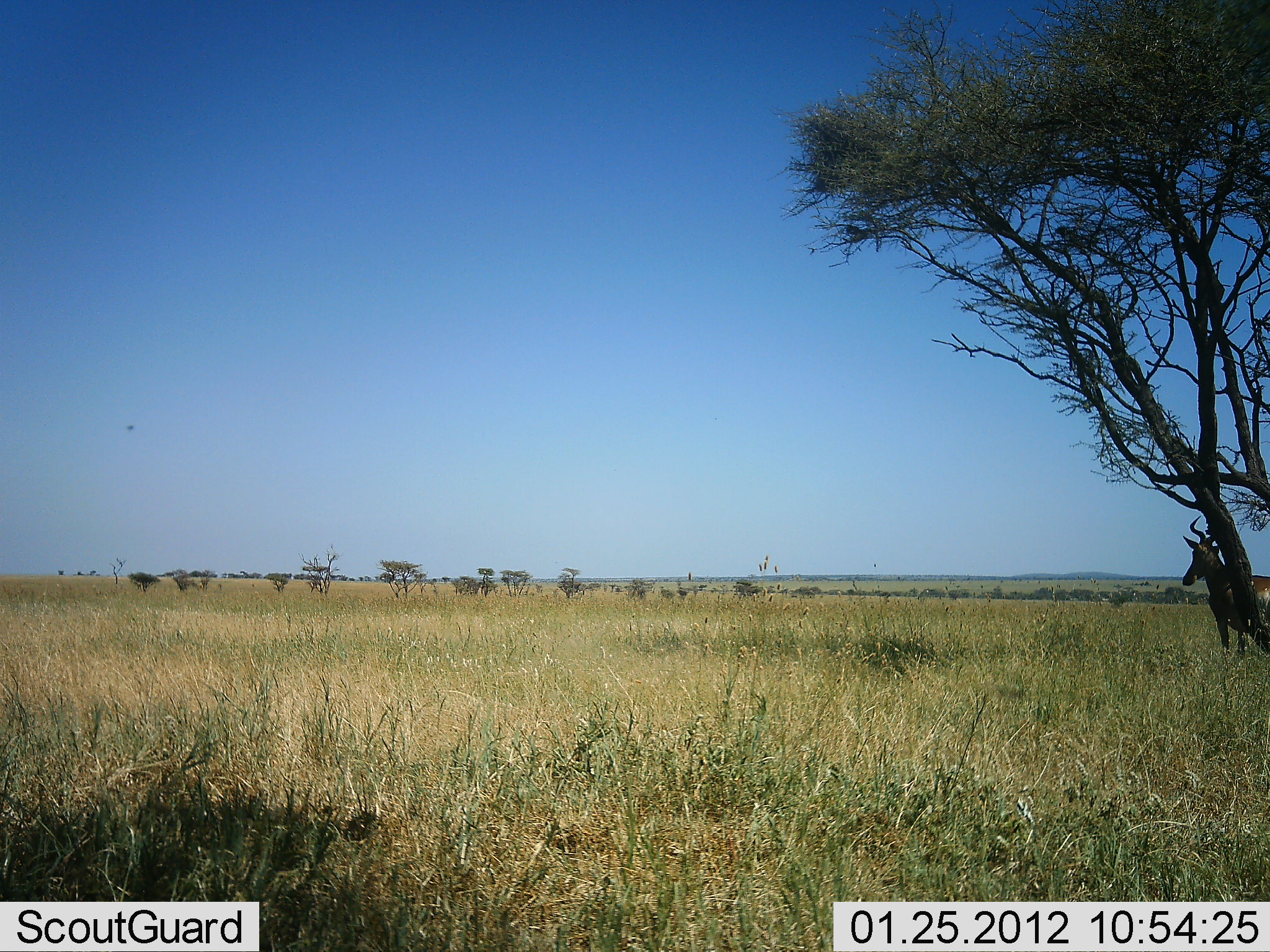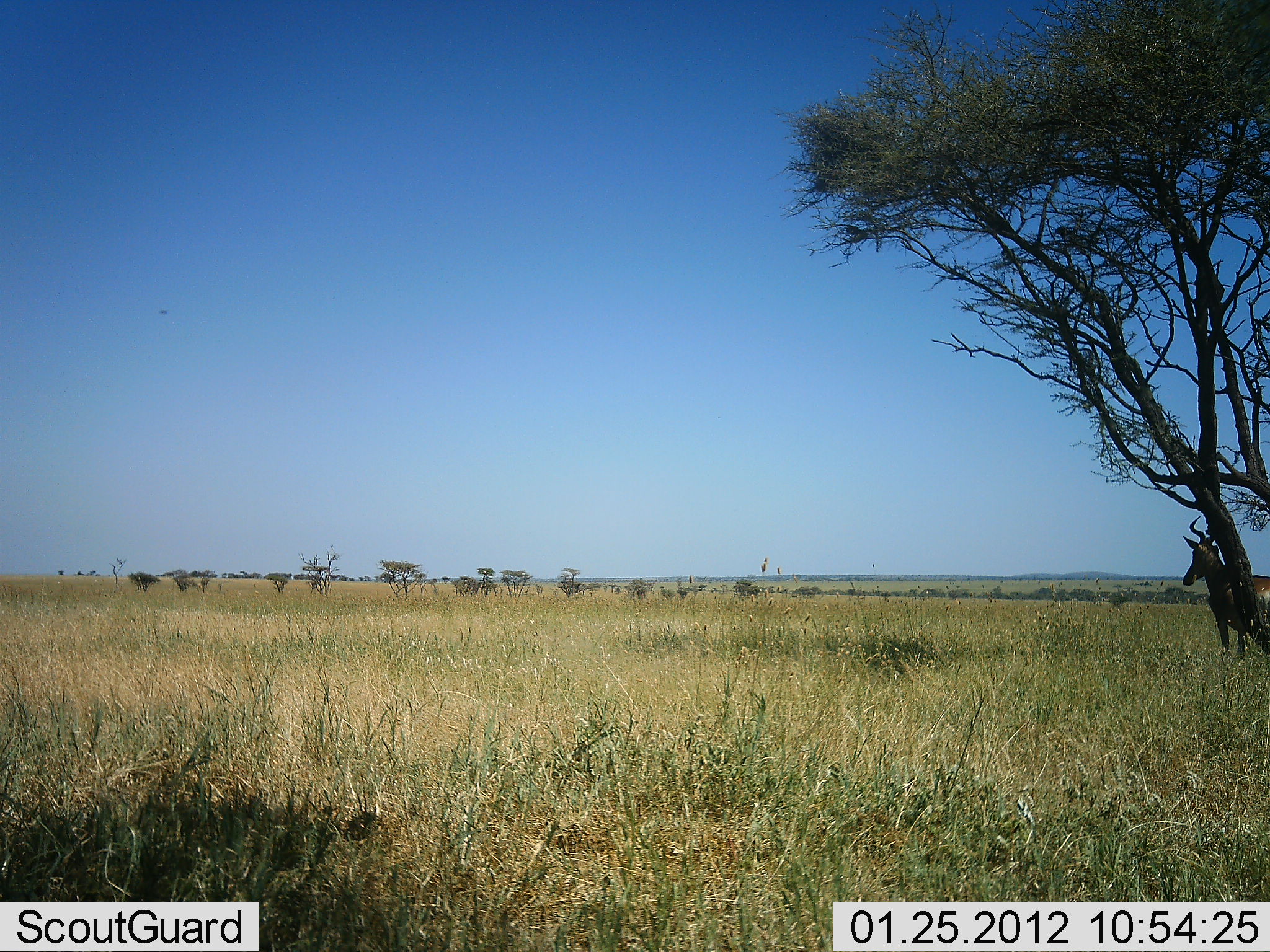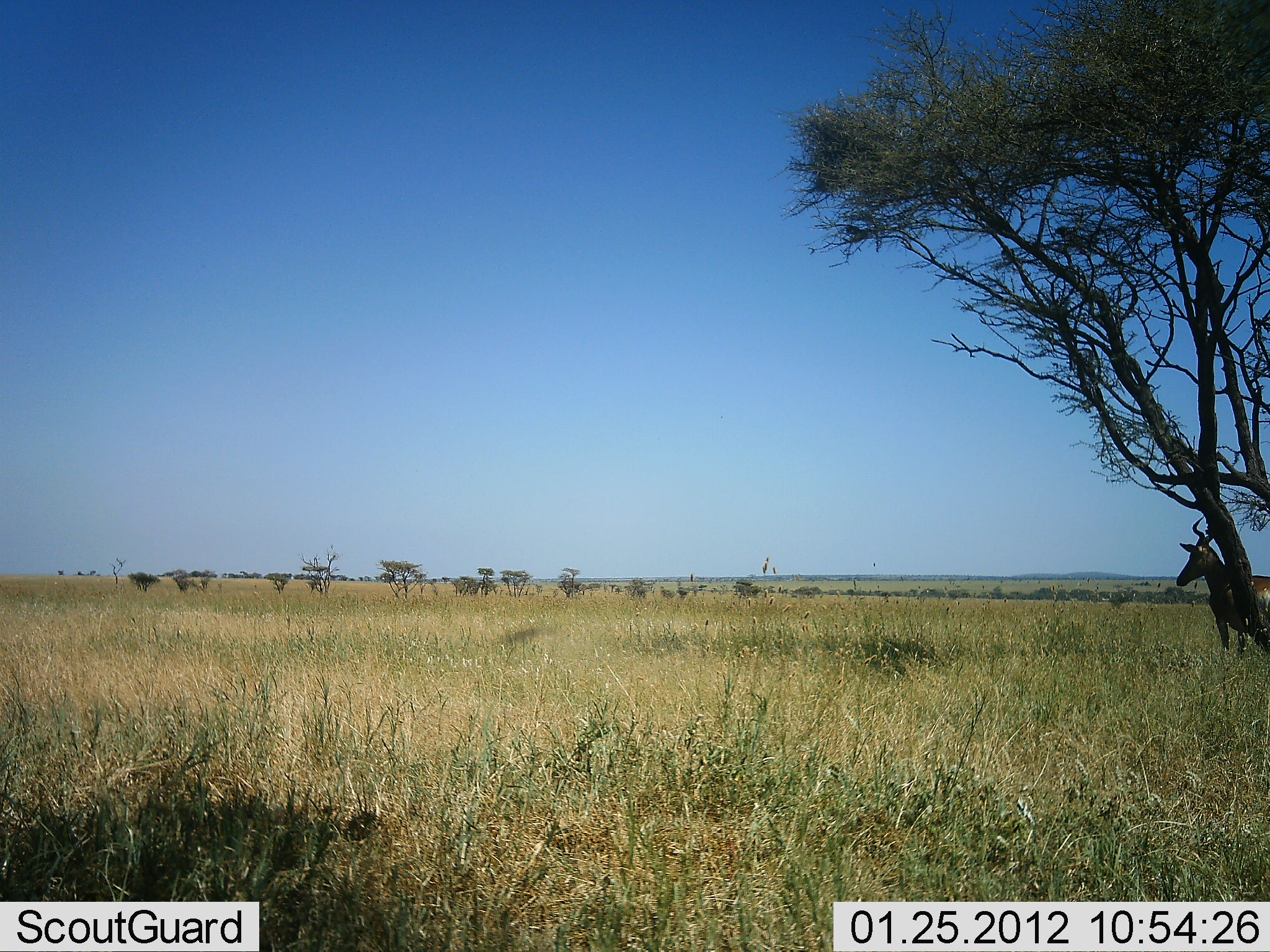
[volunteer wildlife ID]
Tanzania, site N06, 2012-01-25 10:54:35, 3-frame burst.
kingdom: Animalia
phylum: Chordata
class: Mammalia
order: Artiodactyla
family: Bovidae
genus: Alcelaphus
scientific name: Alcelaphus buselaphus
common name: hartebeest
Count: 1.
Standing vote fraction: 100%.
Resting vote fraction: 0%.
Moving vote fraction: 0%.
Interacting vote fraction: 0%.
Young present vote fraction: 0%.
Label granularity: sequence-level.